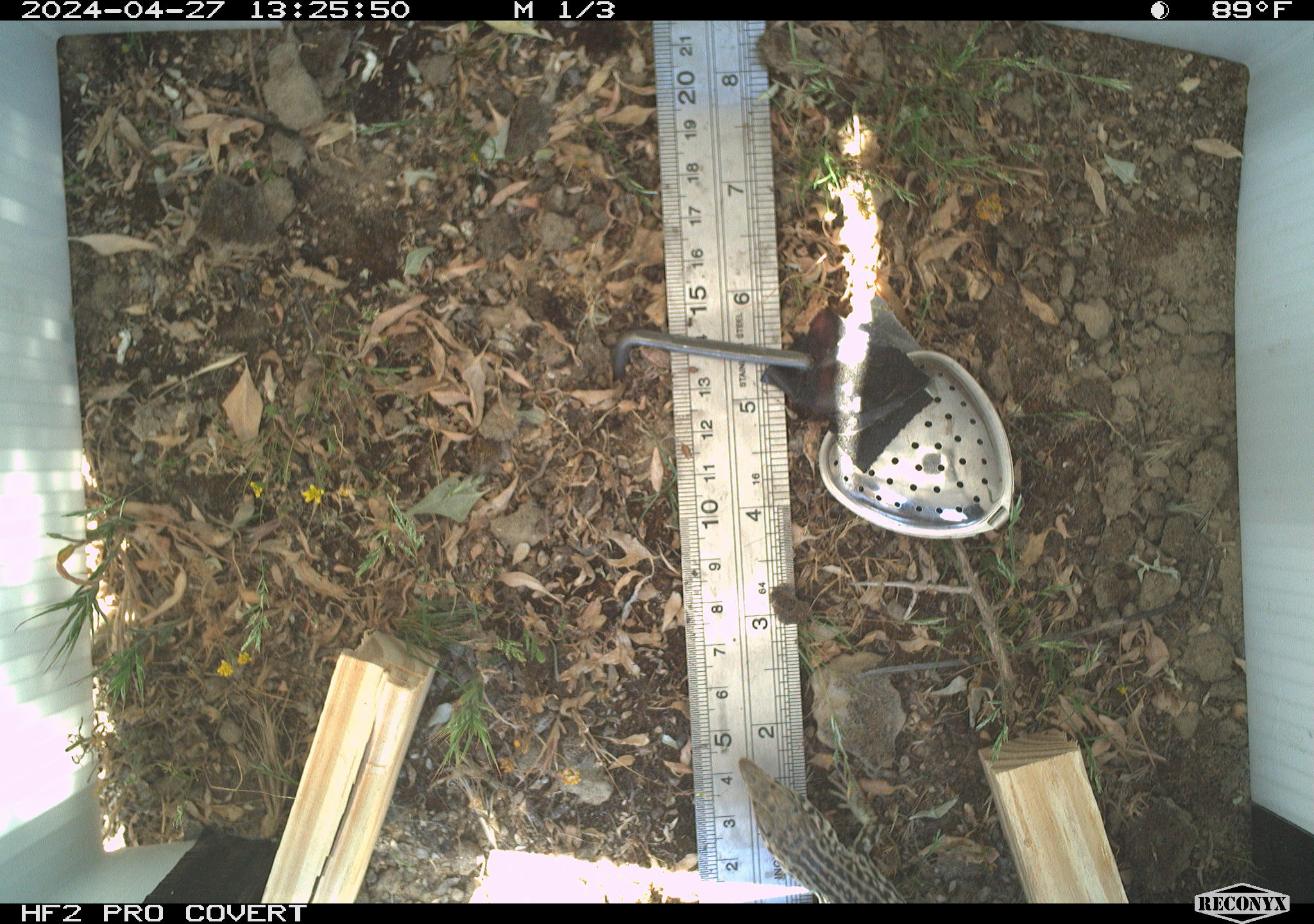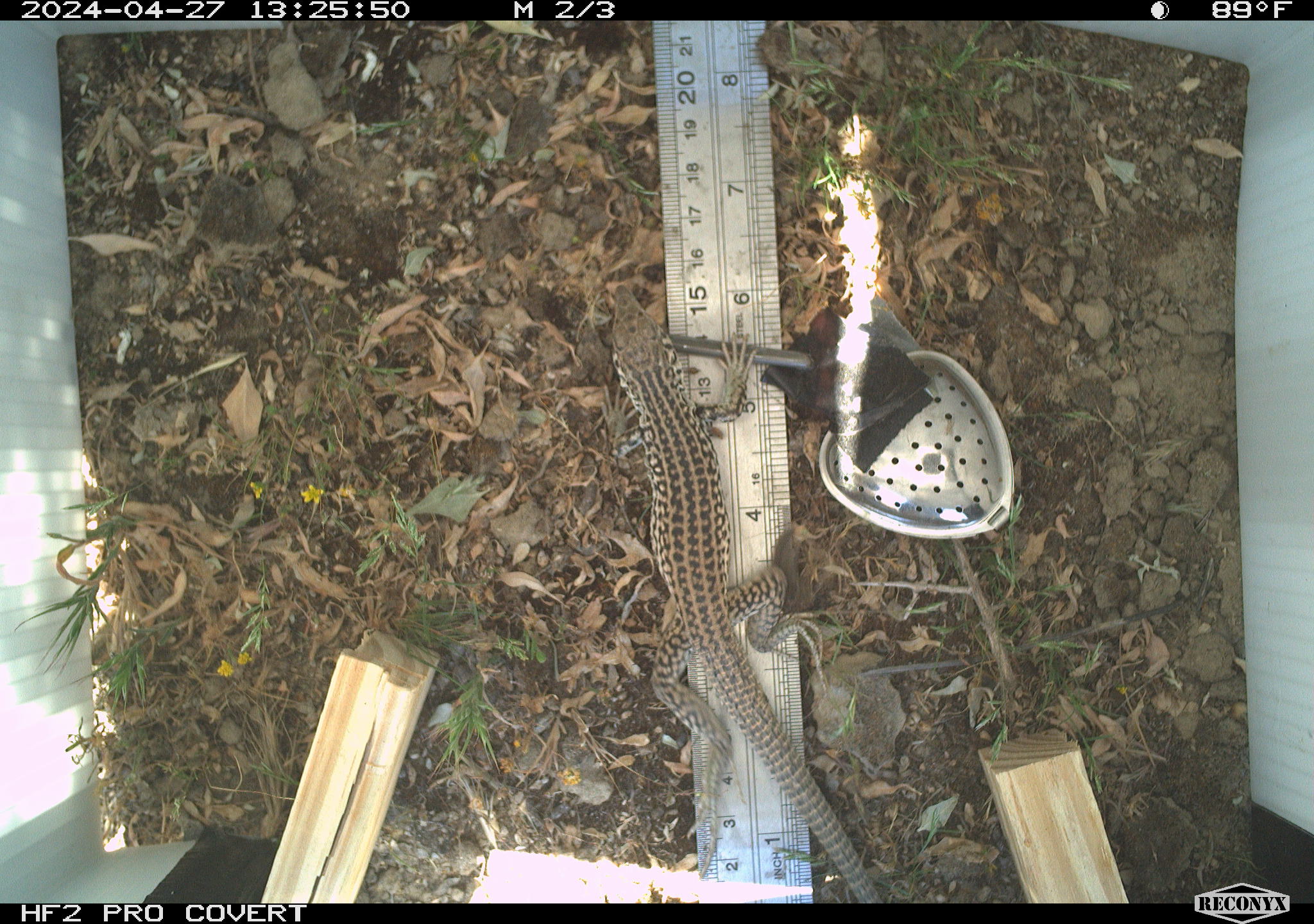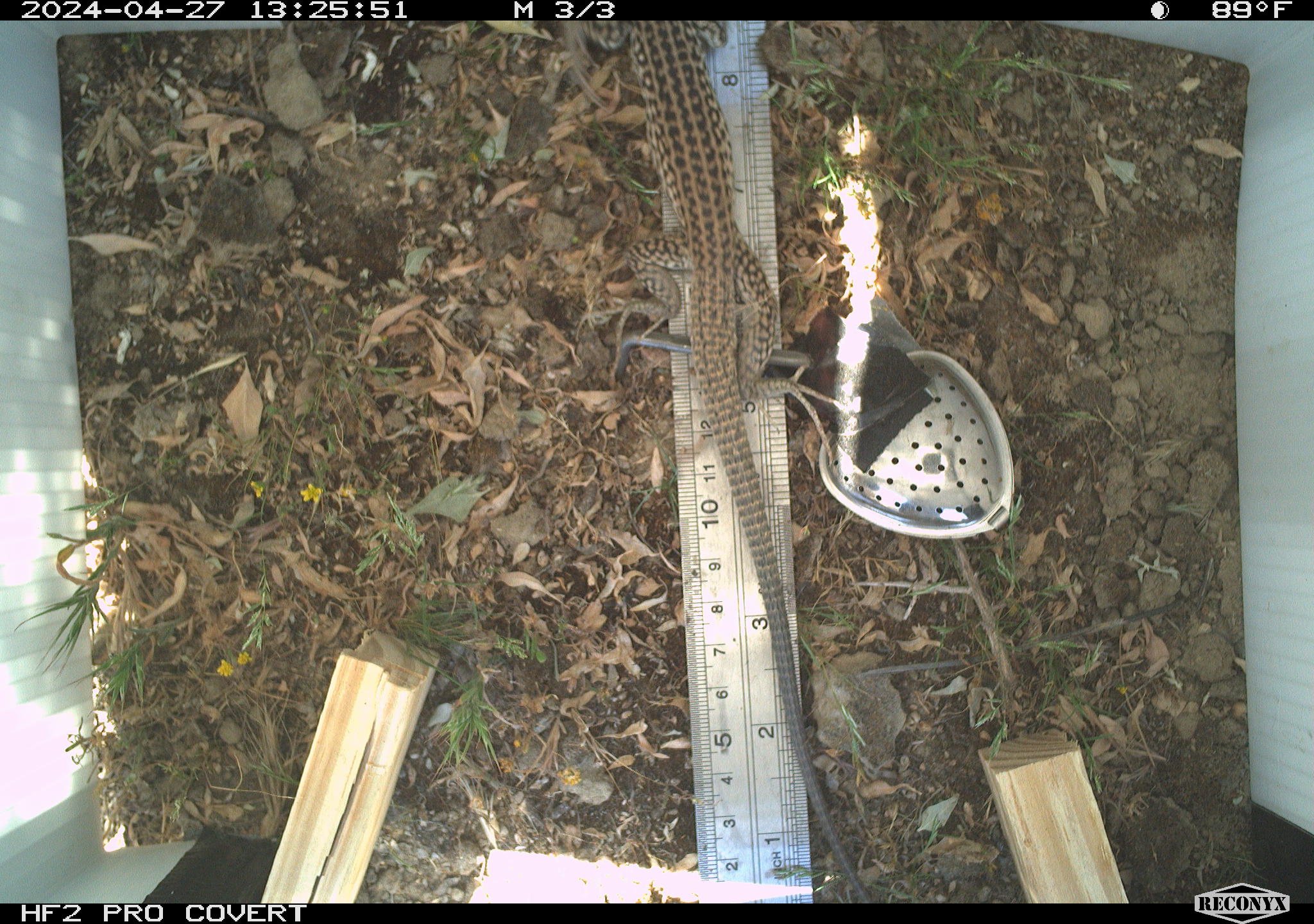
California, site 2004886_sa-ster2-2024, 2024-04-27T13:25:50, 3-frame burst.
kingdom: Animalia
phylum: Chordata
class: Reptilia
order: Squamata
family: Teiidae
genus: Aspidoscelis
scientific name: Aspidoscelis tigris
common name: western whiptail